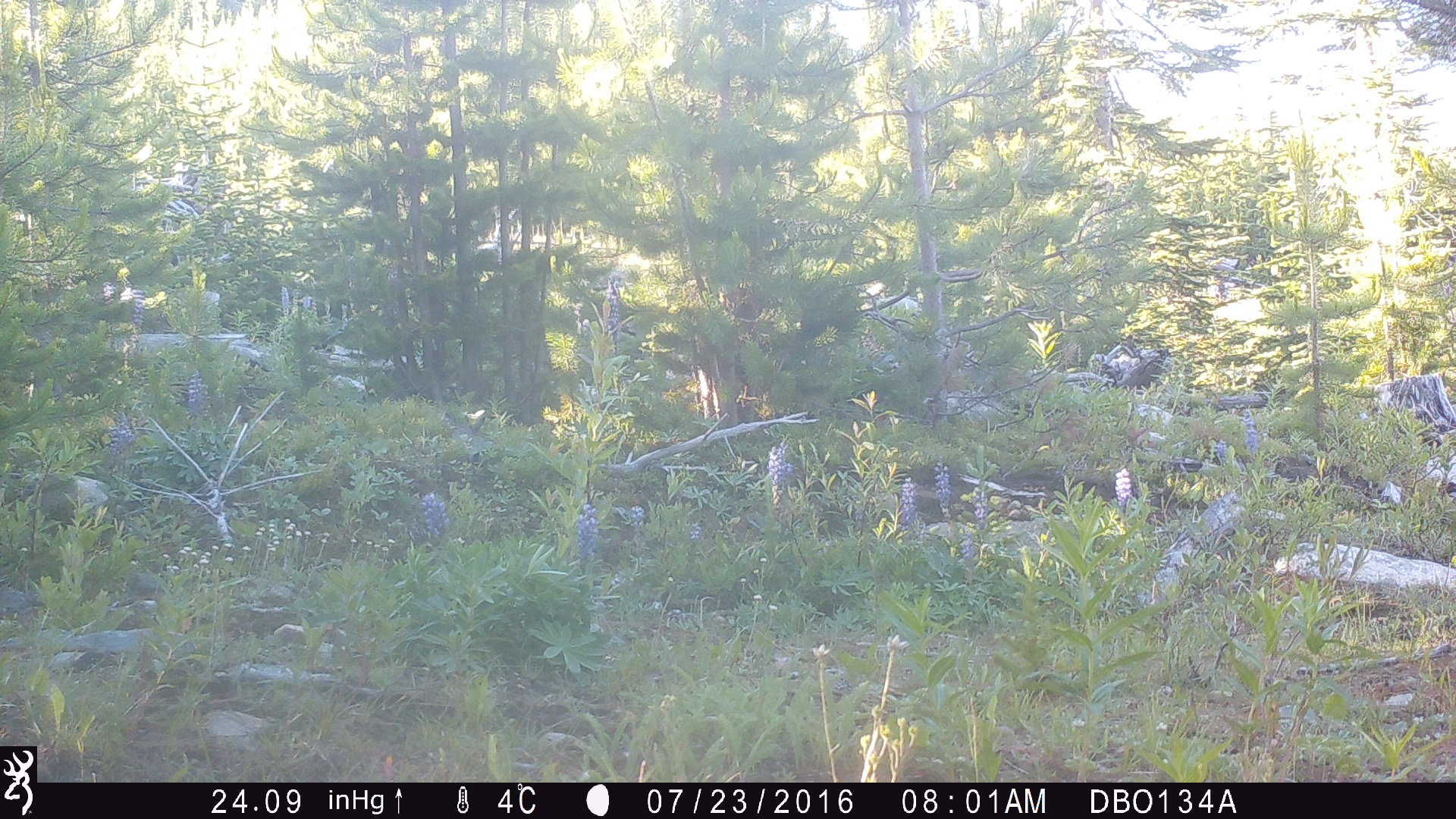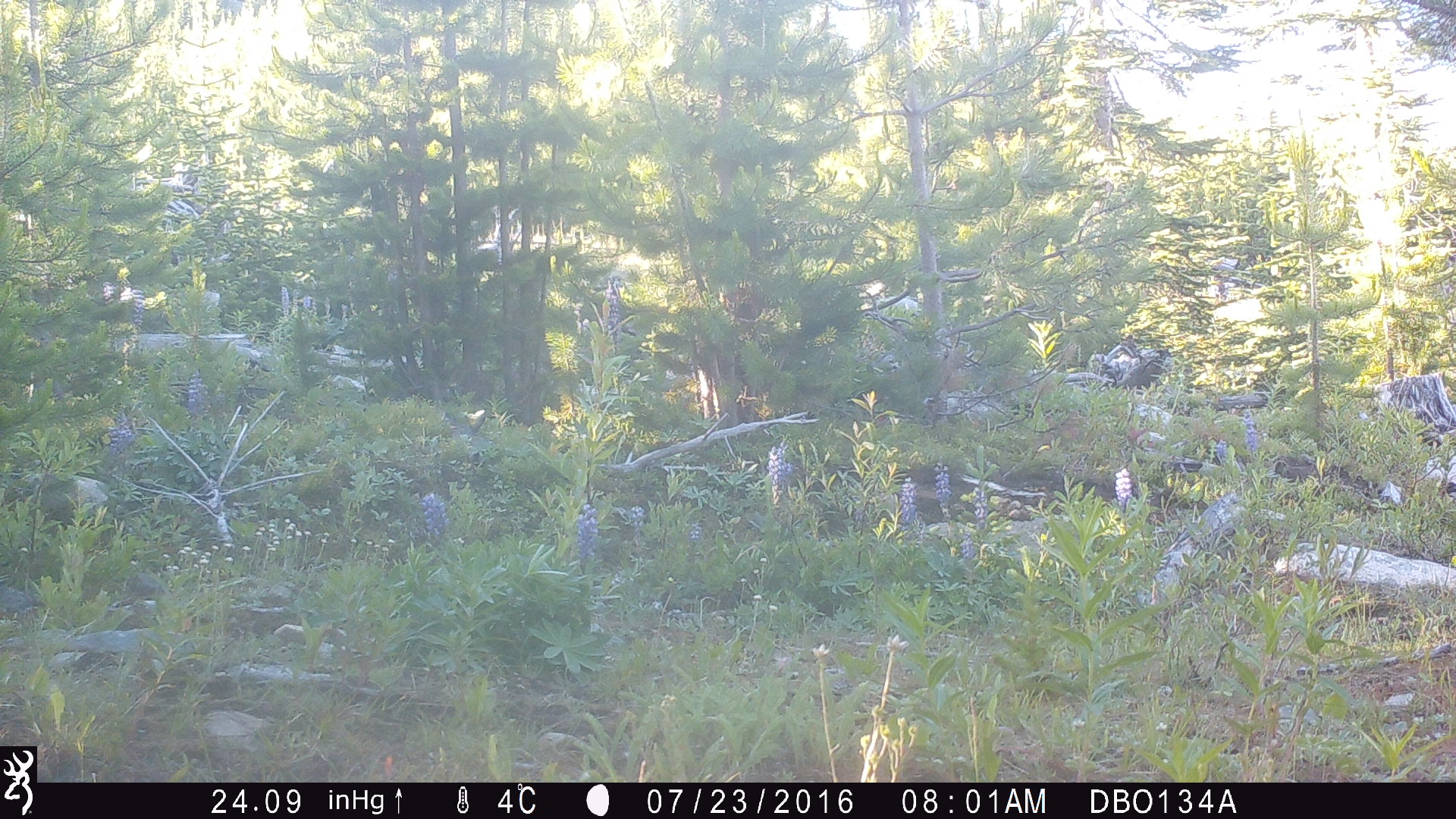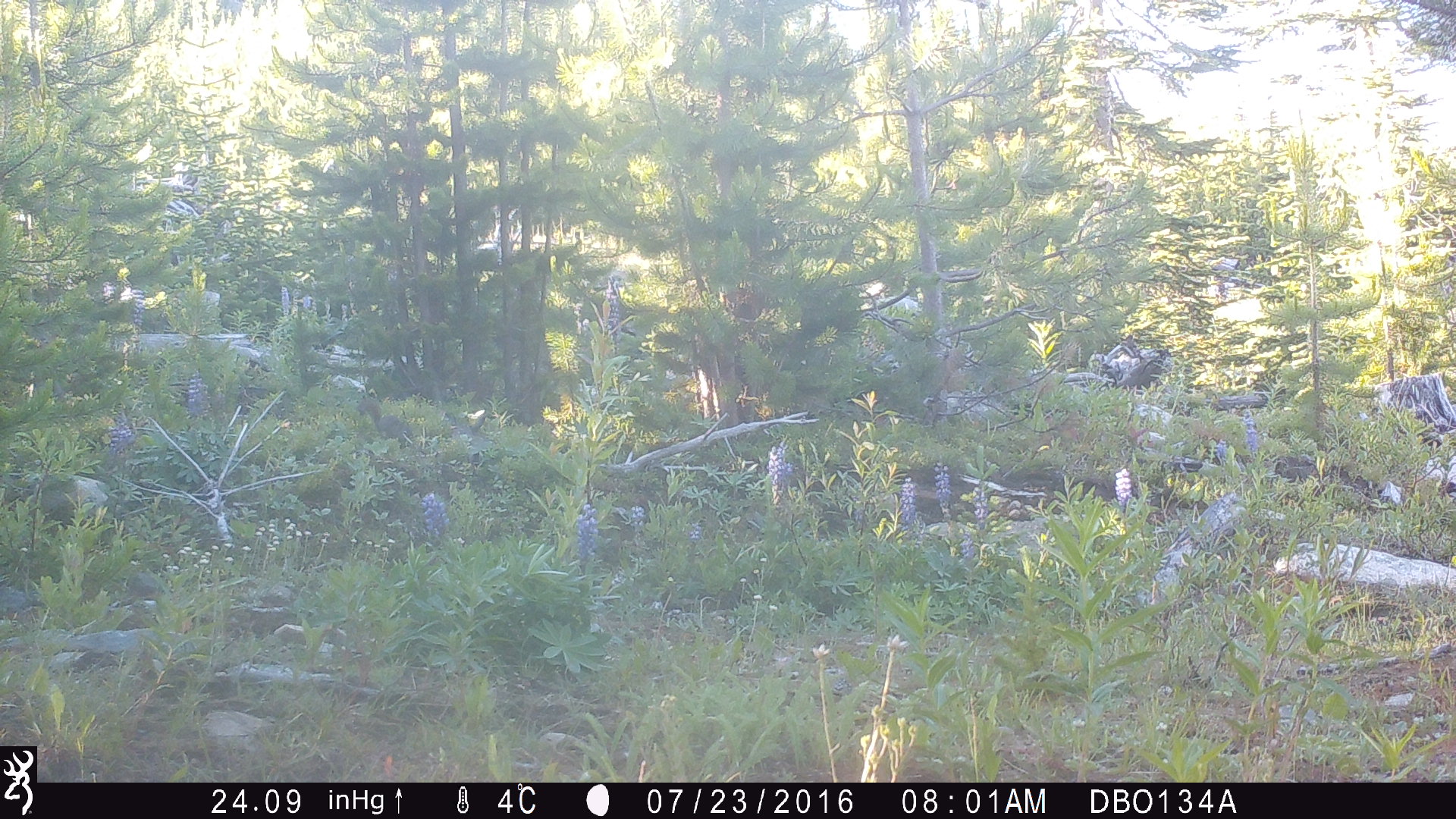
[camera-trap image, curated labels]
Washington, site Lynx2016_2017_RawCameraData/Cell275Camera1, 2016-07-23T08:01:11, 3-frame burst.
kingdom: Animalia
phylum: Chordata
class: Mammalia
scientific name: Mammalia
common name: small mammal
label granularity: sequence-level